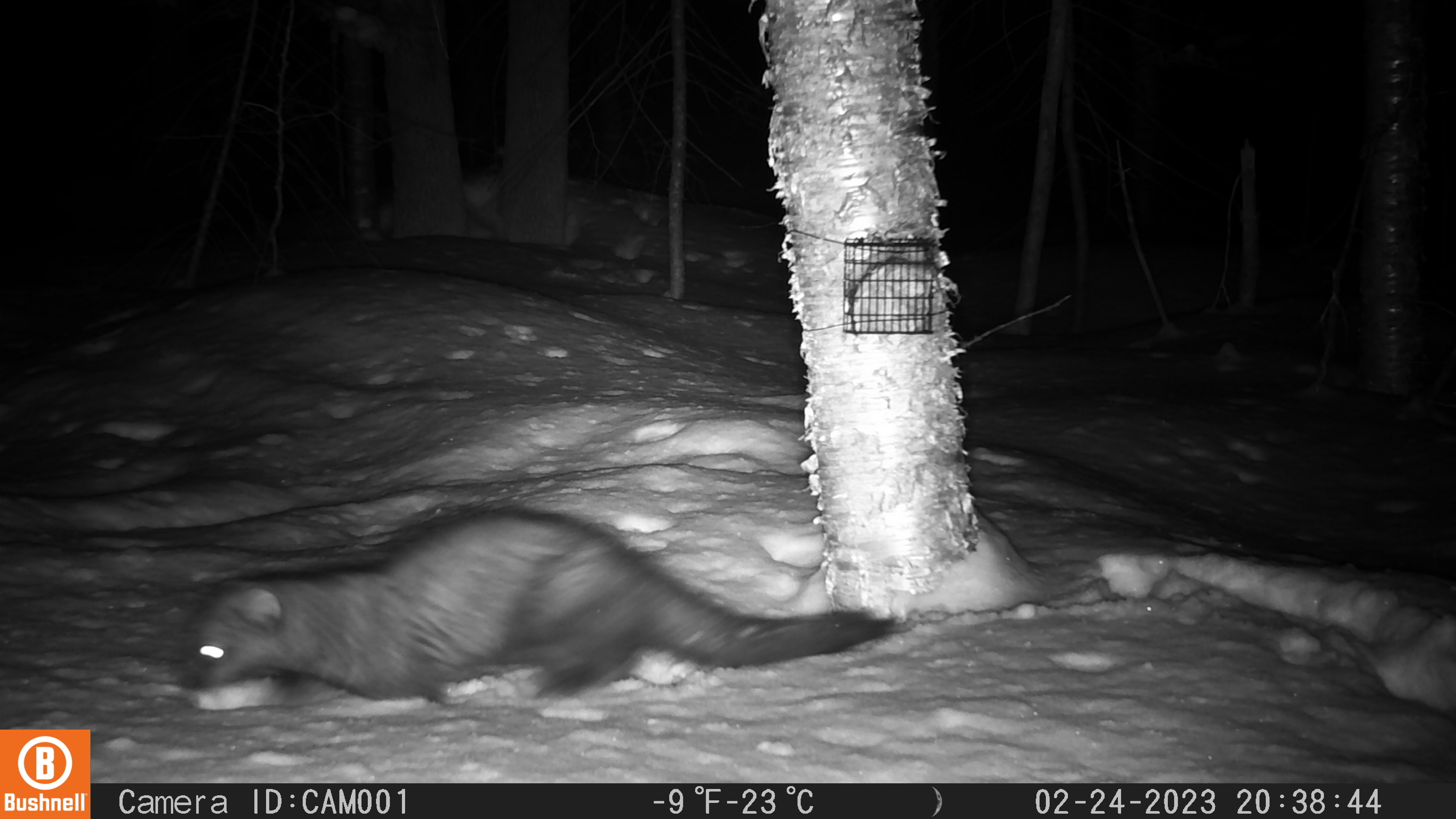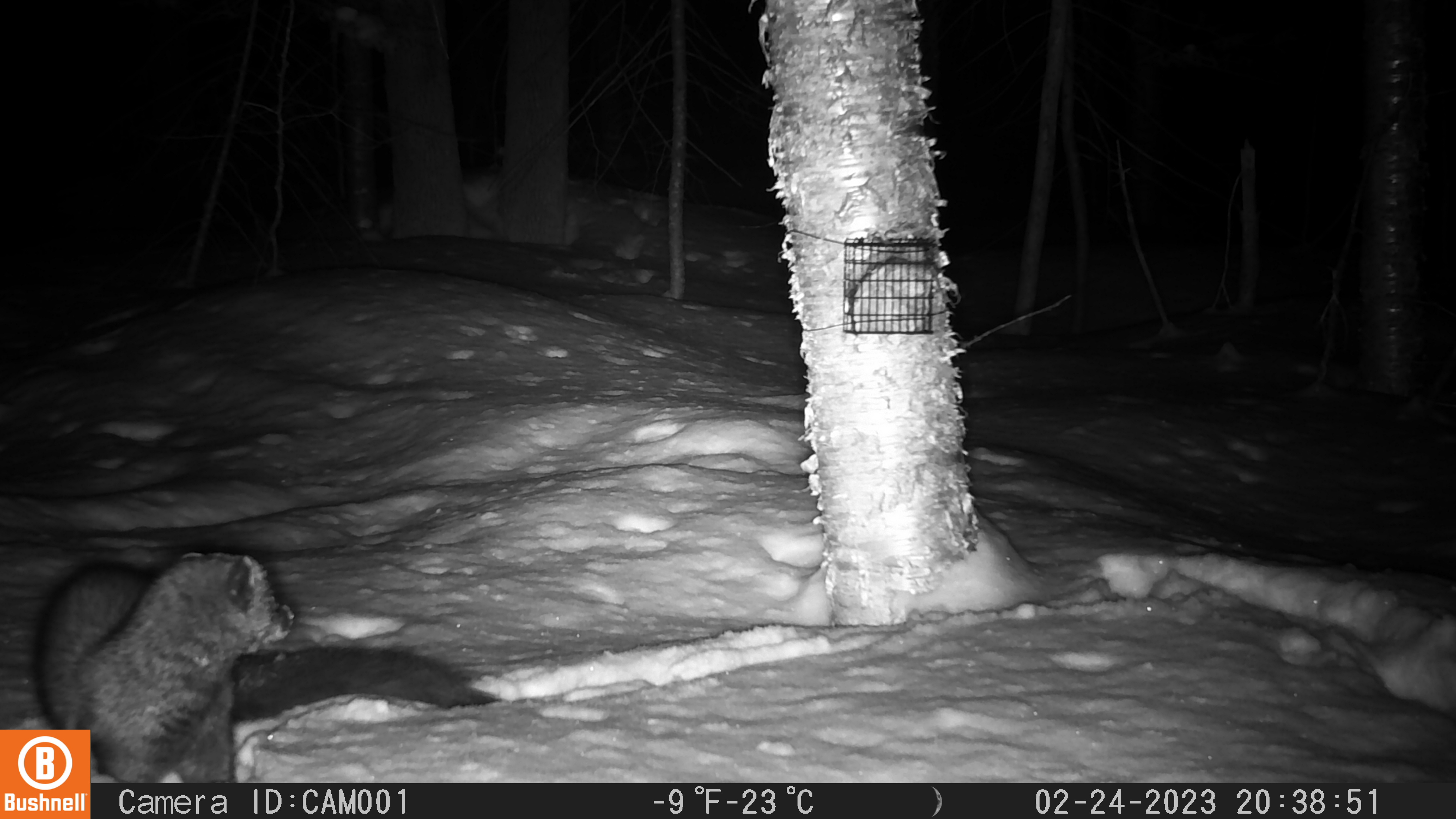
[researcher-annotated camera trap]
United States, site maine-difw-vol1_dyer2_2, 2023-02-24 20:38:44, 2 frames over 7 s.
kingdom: Animalia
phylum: Chordata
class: Mammalia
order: Carnivora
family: Mustelidae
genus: Pekania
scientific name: Pekania pennanti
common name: fisher